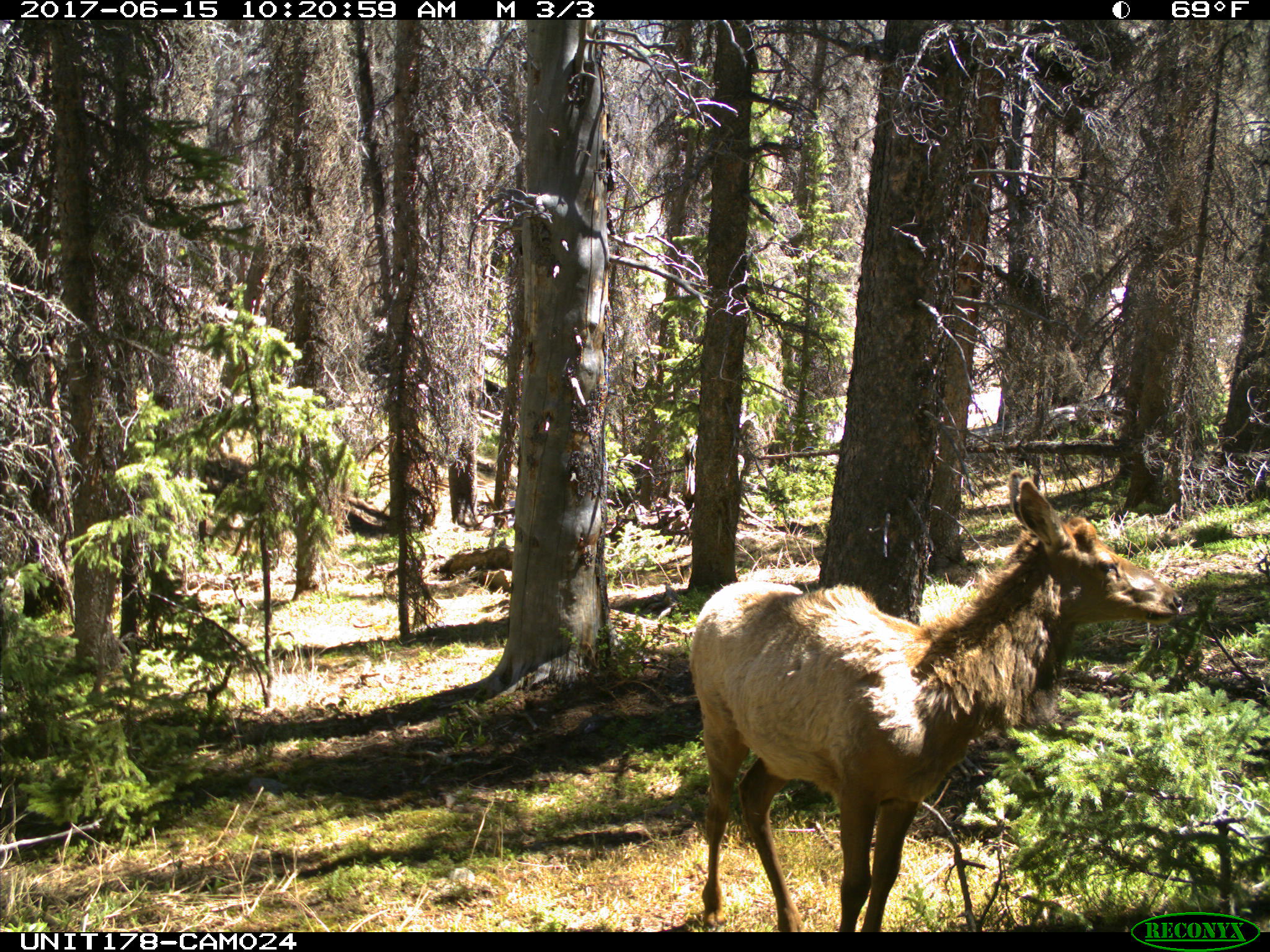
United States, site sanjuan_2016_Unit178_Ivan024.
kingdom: Animalia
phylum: Chordata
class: Mammalia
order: Artiodactyla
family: Cervidae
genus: Cervus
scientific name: Cervus elaphus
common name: red deer